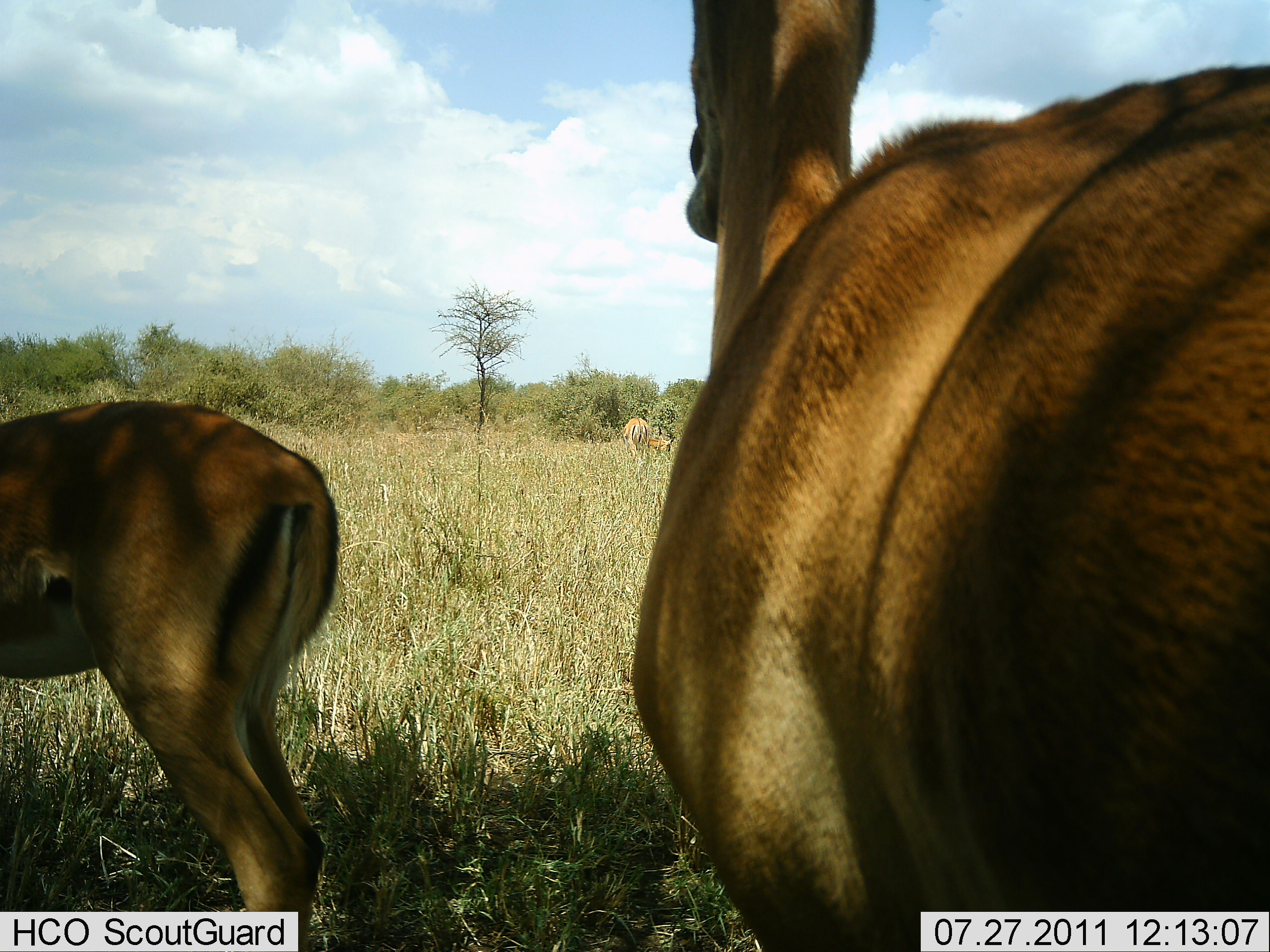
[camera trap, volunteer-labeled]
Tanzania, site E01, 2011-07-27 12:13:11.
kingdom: Animalia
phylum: Chordata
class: Mammalia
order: Artiodactyla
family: Bovidae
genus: Aepyceros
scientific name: Aepyceros melampus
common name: impala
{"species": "impala (Aepyceros melampus)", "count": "2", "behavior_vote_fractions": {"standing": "100%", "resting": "0%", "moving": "17%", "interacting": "0%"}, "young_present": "0%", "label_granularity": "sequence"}